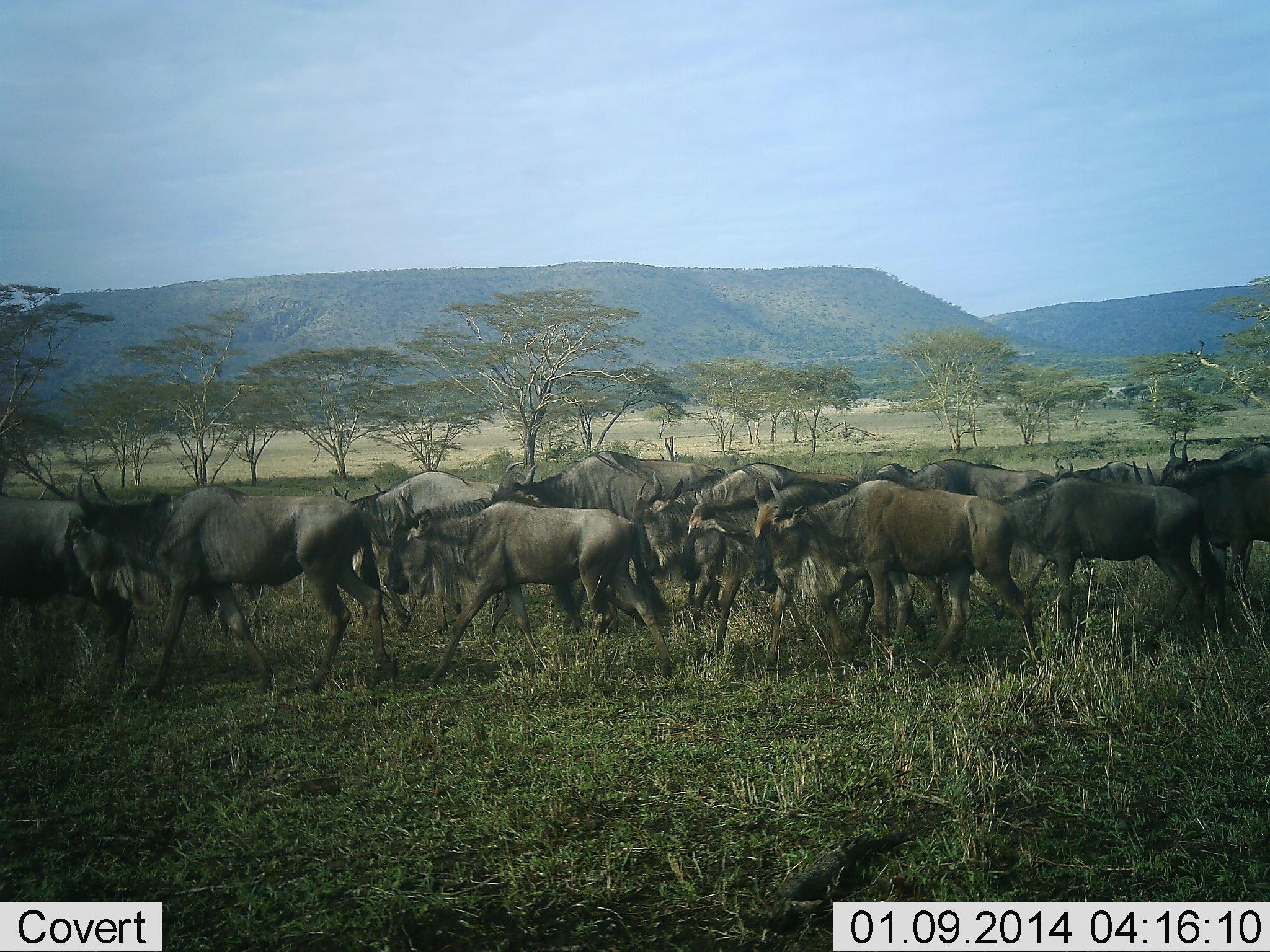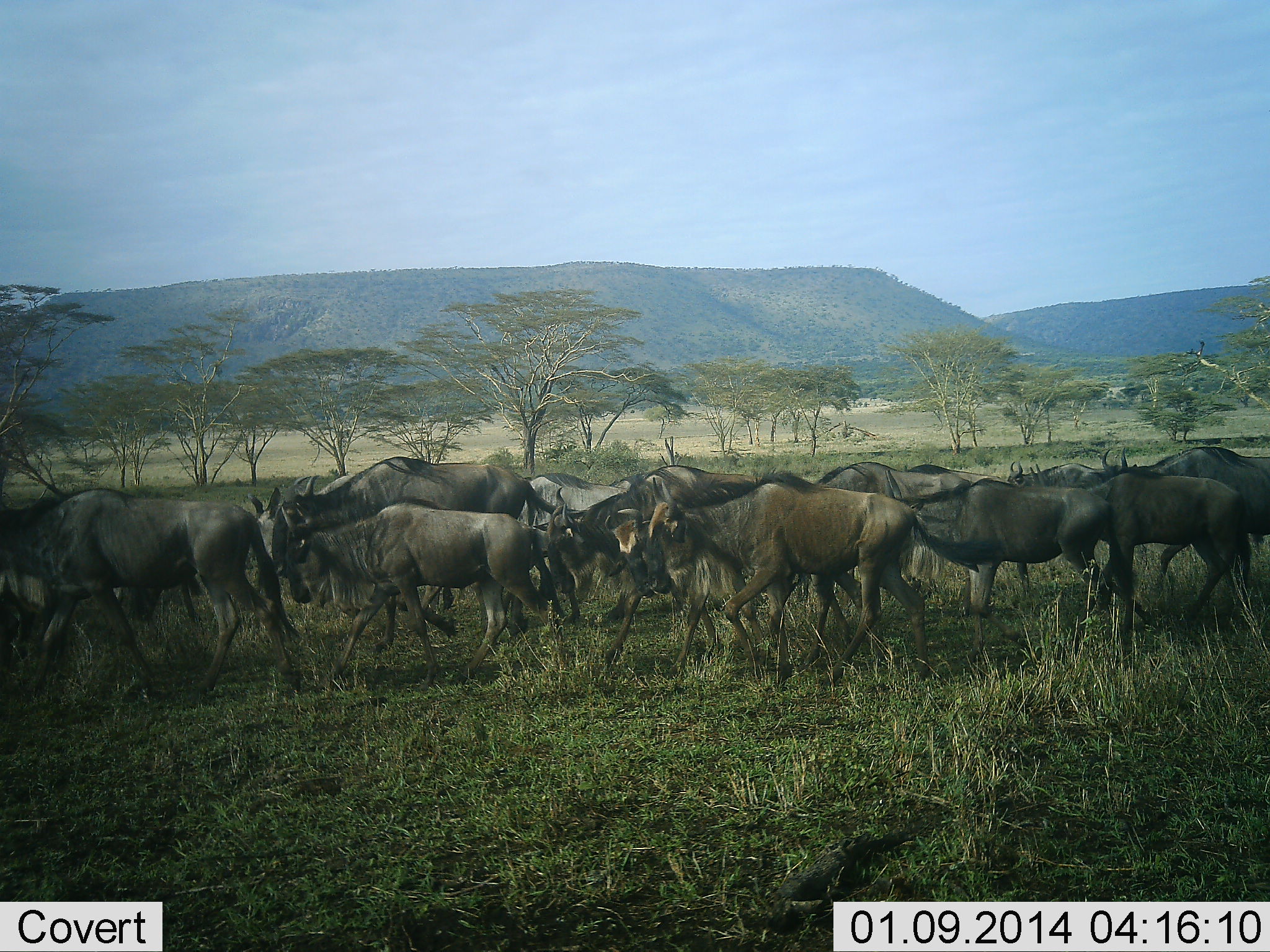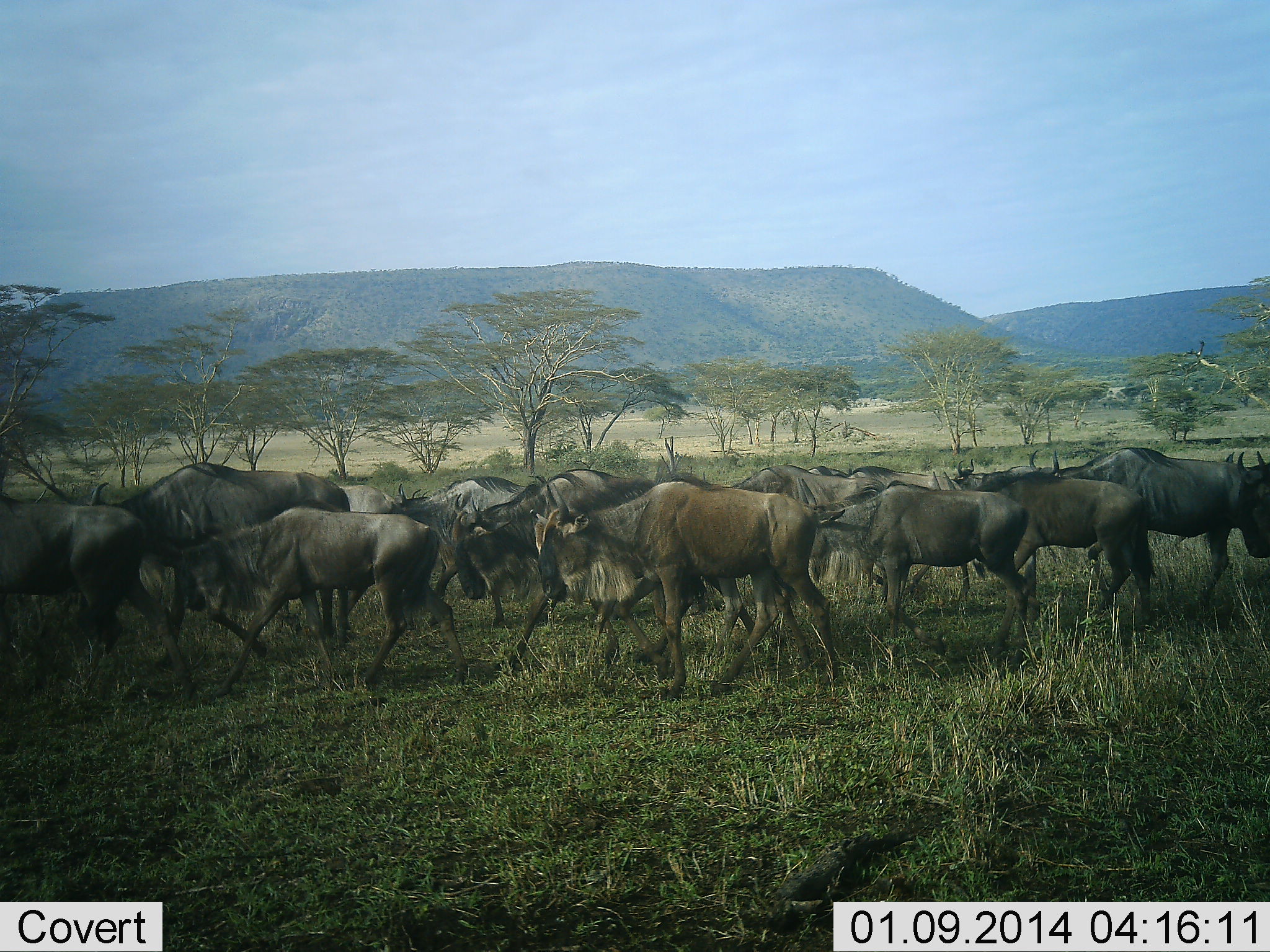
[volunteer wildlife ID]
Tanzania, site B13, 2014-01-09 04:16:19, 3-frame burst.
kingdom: Animalia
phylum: Chordata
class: Mammalia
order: Artiodactyla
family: Bovidae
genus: Connochaetes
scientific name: Connochaetes taurinus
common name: blue wildebeest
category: wildebeest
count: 11-50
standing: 0%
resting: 0%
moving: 100%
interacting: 0%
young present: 10%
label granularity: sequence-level